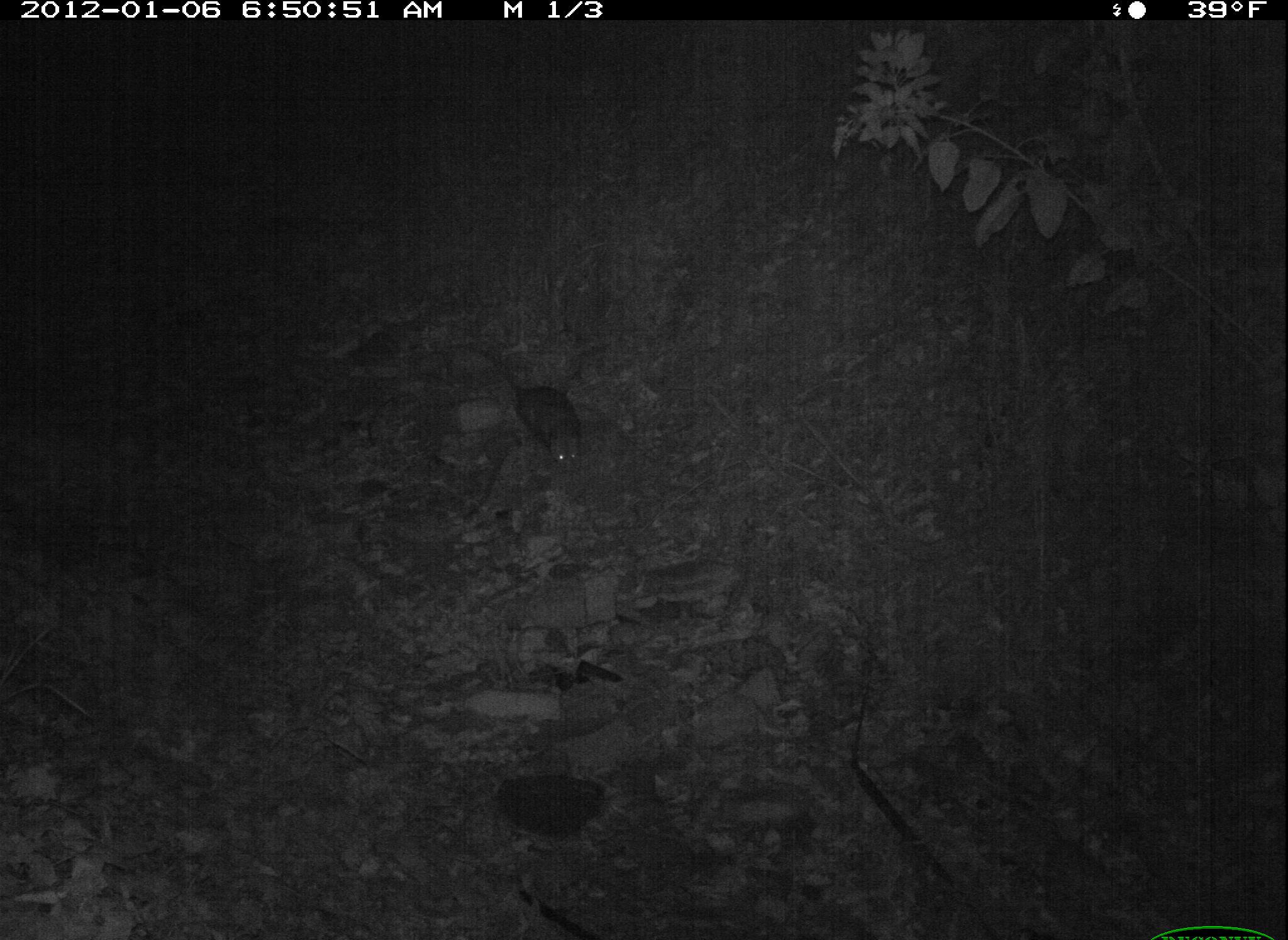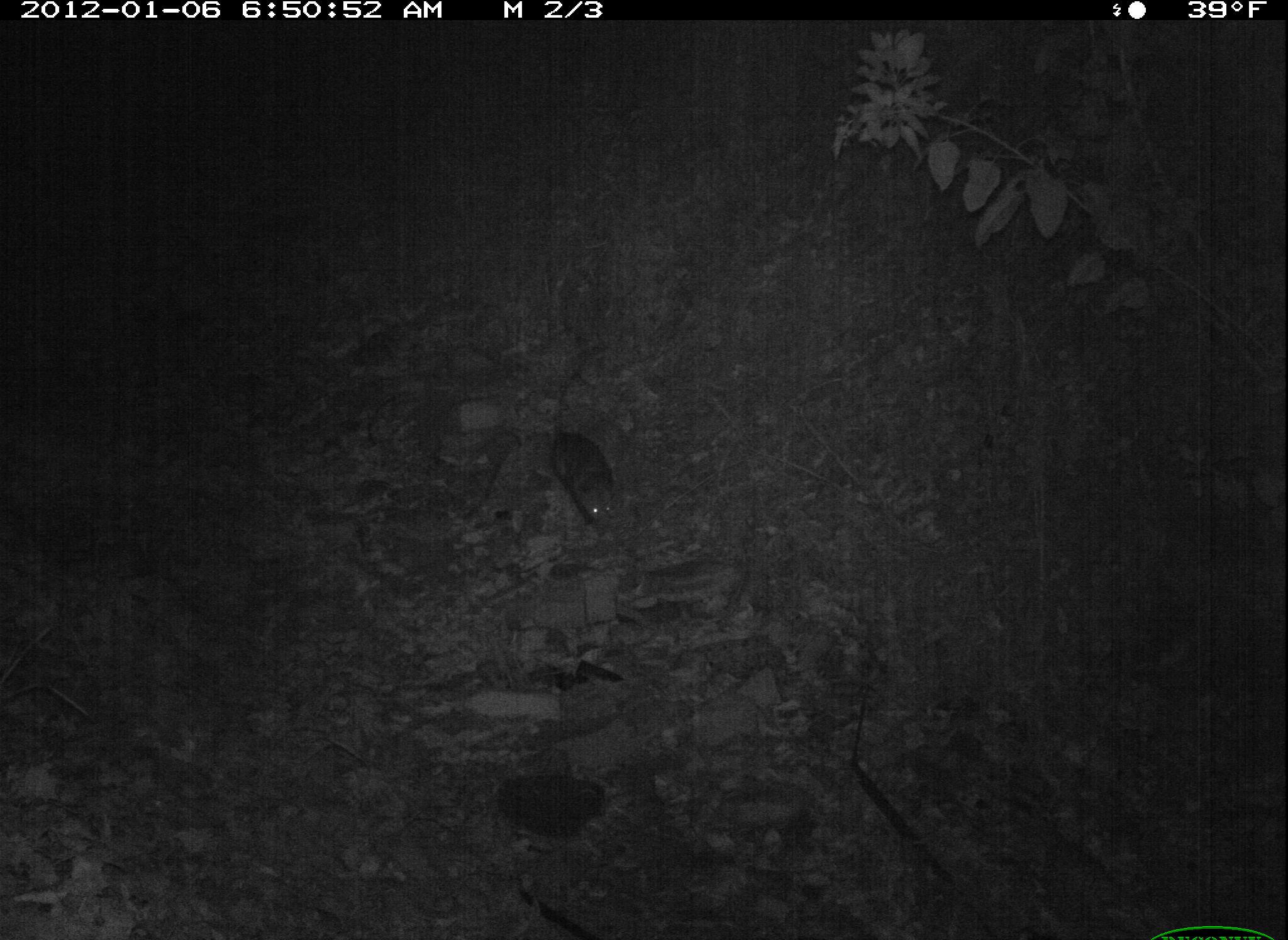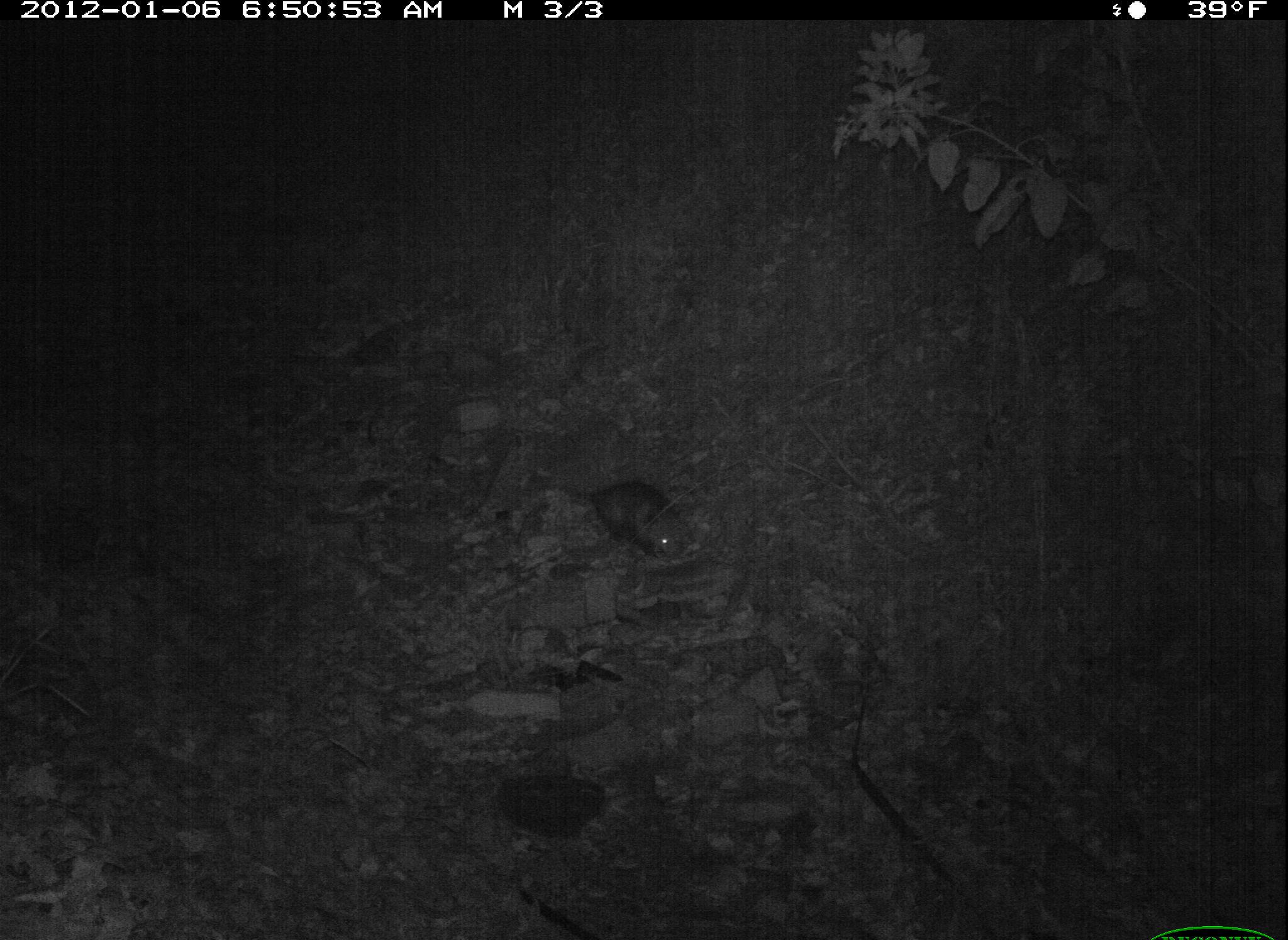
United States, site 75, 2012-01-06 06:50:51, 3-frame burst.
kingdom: Animalia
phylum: Chordata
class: Mammalia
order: Didelphimorphia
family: Didelphidae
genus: Didelphis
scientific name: Didelphis virginiana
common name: virginia opossum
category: opossum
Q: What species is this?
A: Opossum (virginia opossum) (Didelphis virginiana).